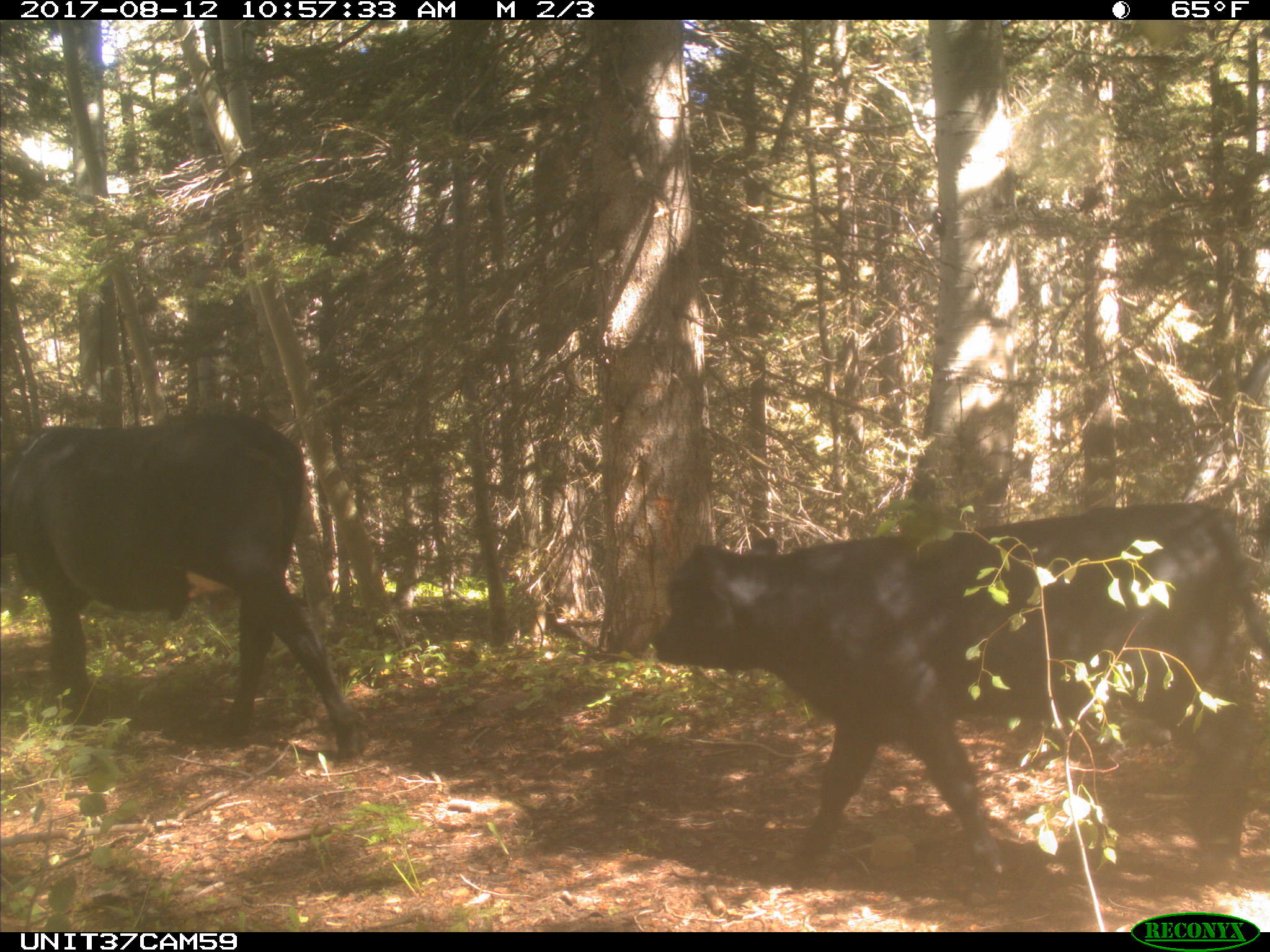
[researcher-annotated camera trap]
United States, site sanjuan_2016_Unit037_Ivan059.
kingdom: Animalia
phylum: Chordata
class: Mammalia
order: Artiodactyla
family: Bovidae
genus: Bos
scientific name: Bos taurus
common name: domestic cow